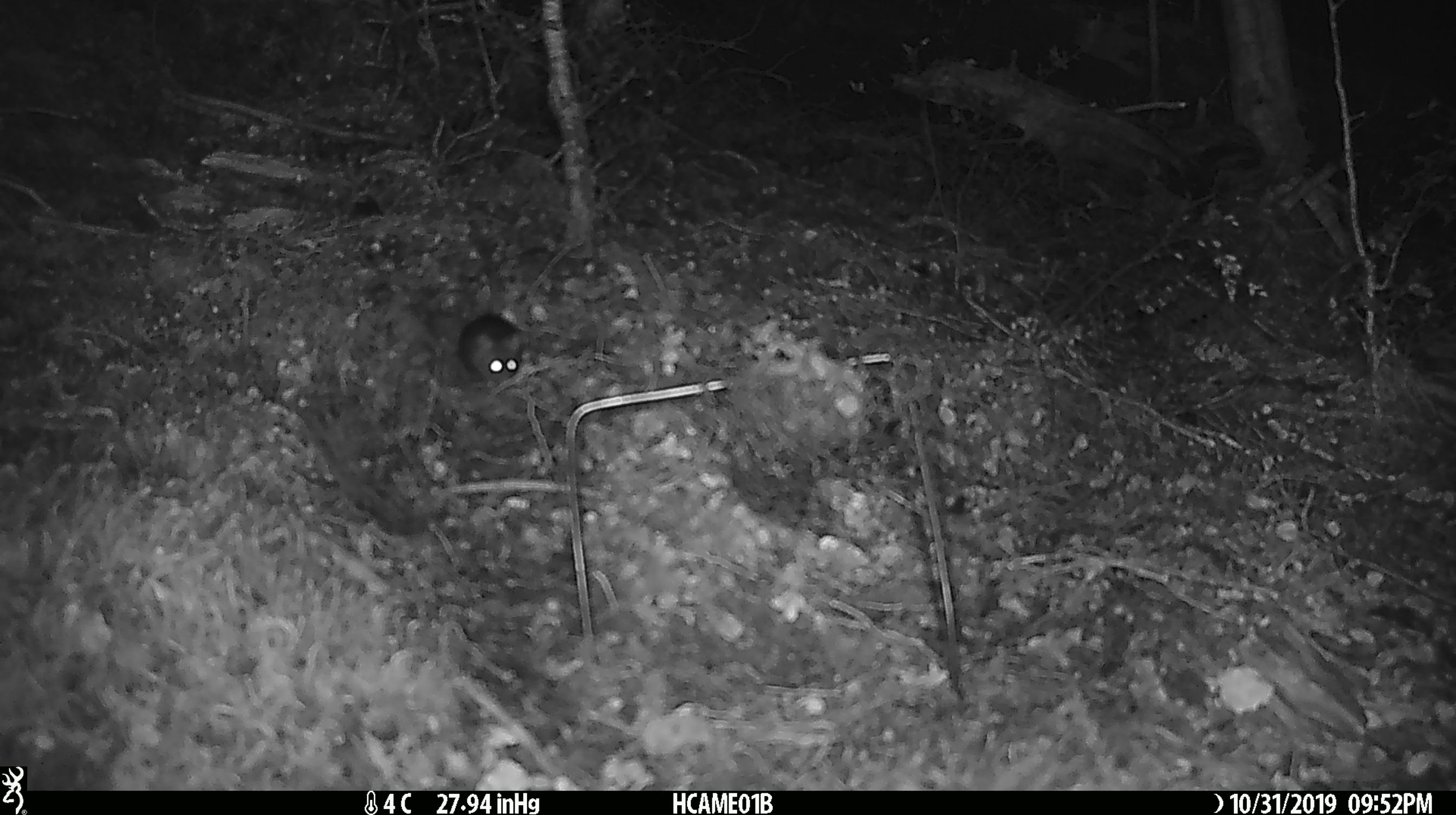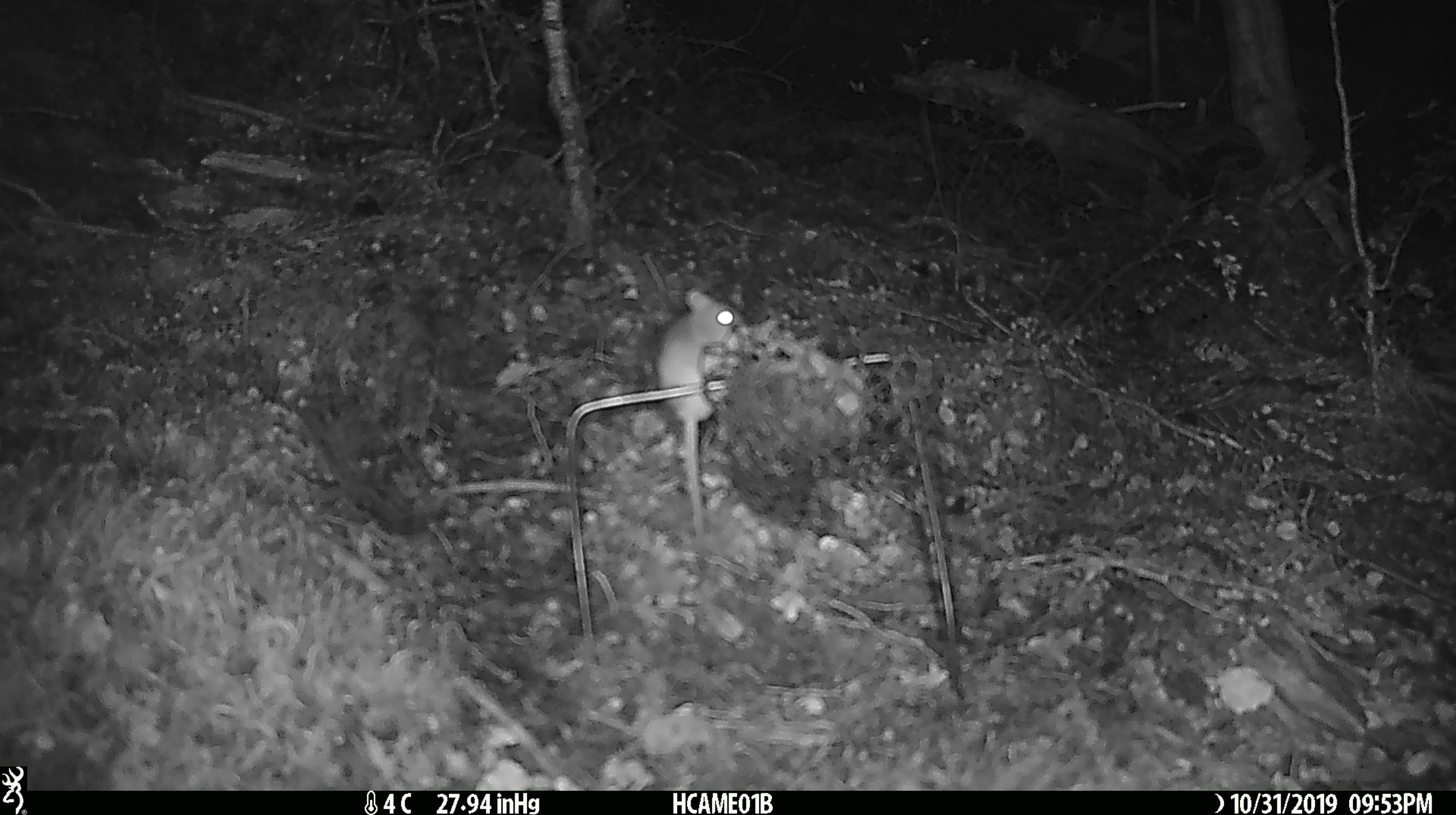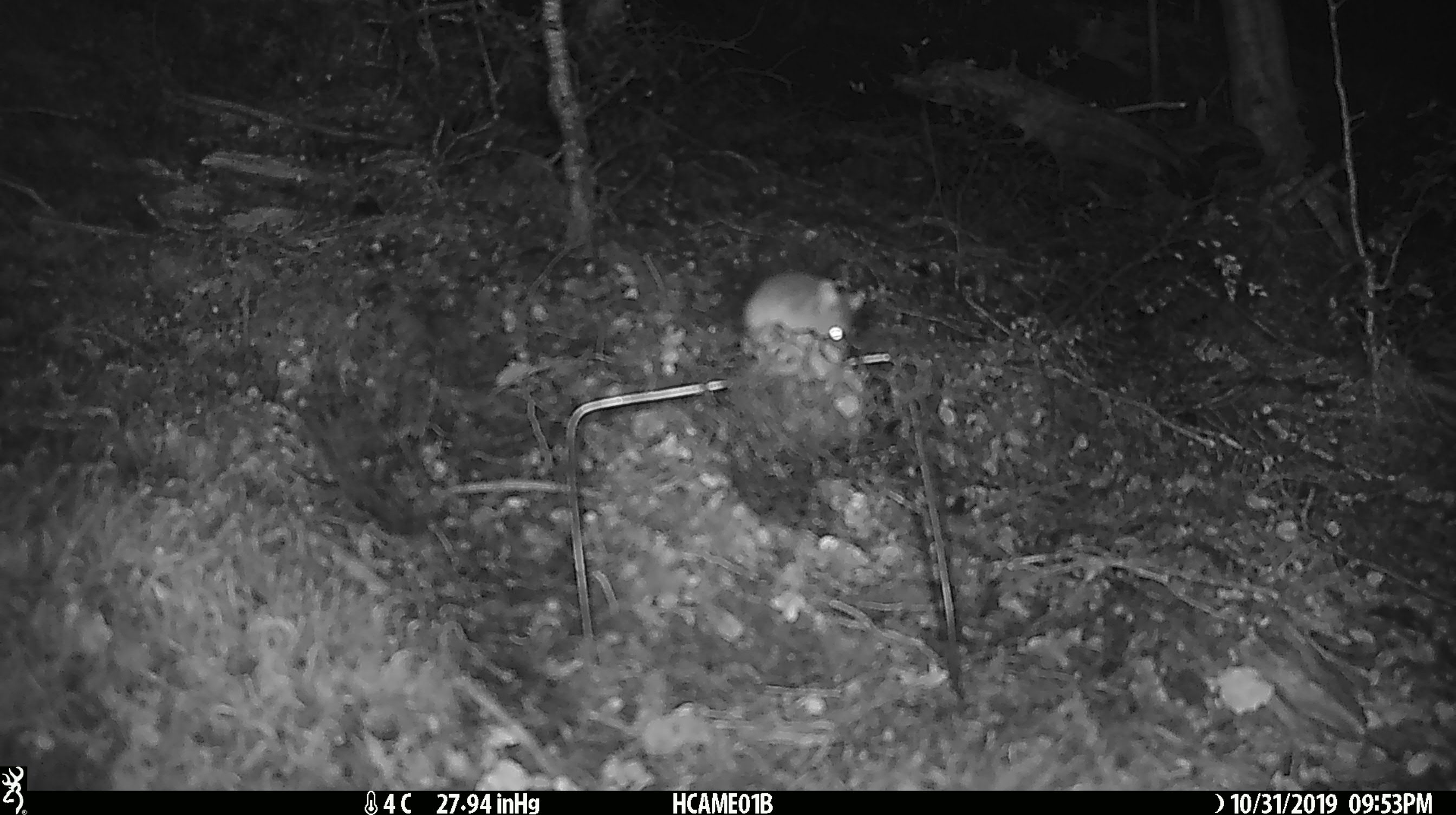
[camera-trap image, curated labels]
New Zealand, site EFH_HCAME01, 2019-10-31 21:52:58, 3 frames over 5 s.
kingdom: Animalia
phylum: Chordata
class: Mammalia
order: Rodentia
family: Muridae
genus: Mus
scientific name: Mus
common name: mouse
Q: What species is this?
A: Mouse (Mus).